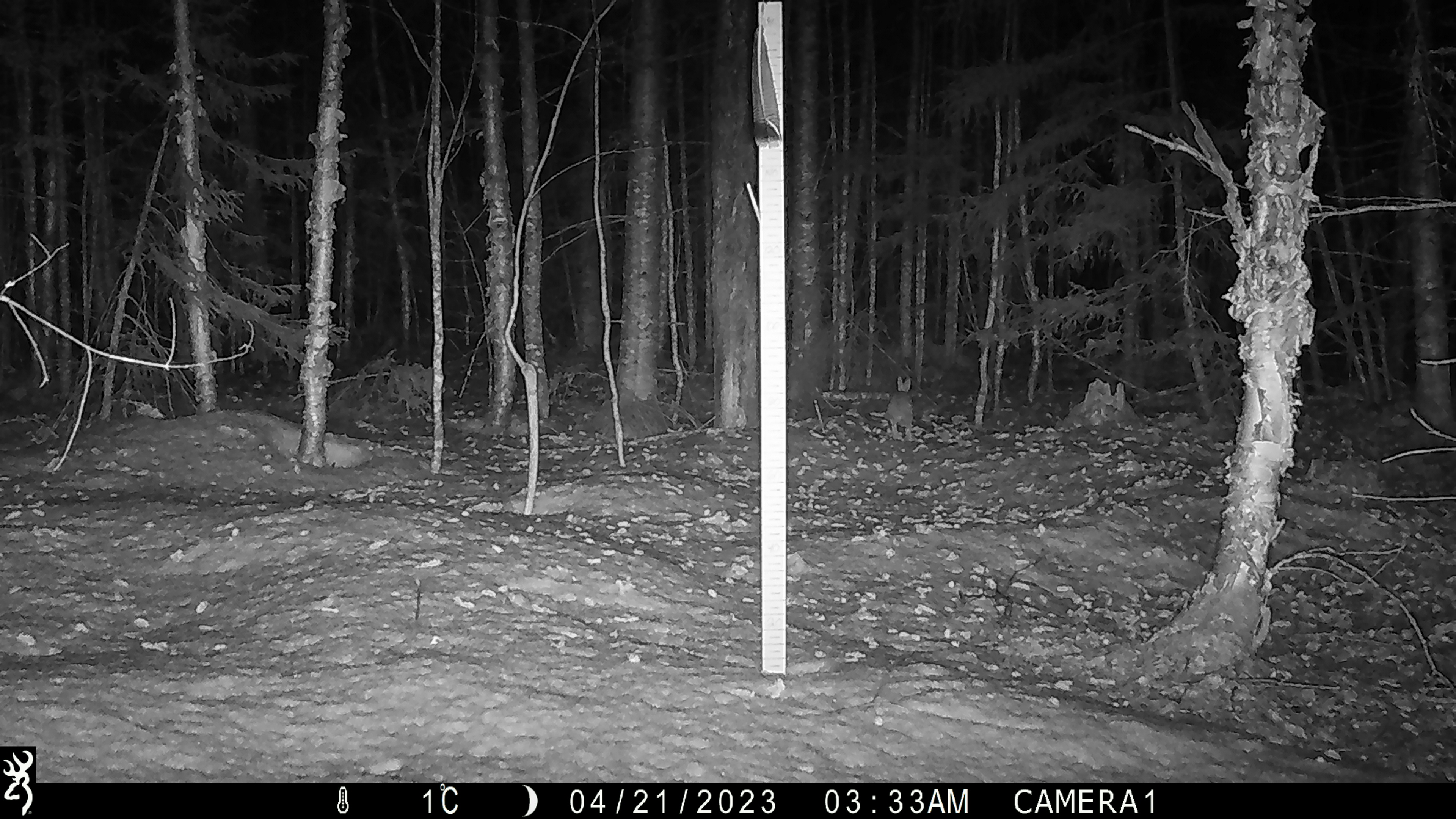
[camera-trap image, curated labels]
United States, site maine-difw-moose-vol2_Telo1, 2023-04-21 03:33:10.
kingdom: Animalia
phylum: Chordata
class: Mammalia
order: Lagomorpha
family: Leporidae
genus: Sylvilagus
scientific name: Sylvilagus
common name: cottontail rabbit